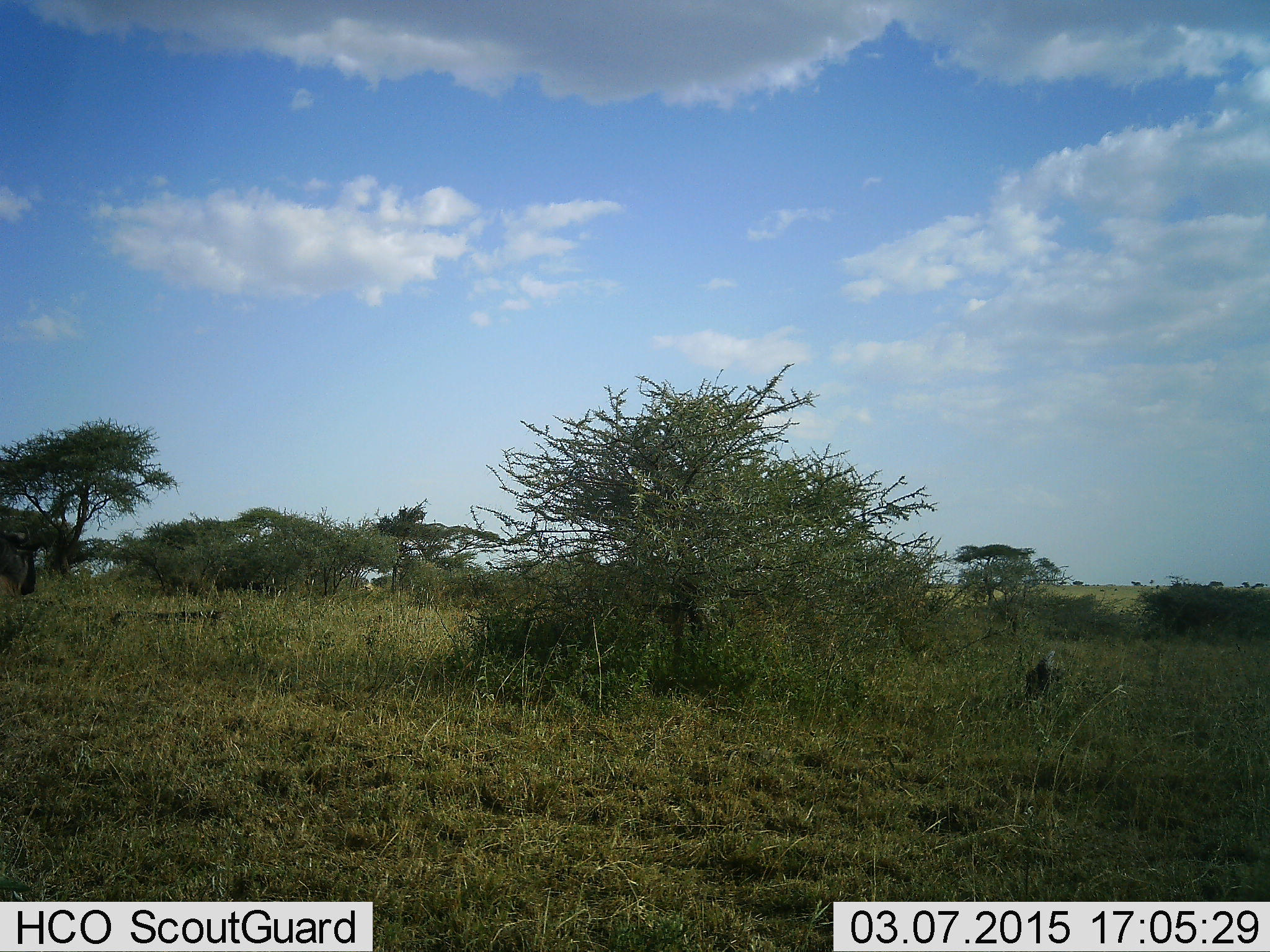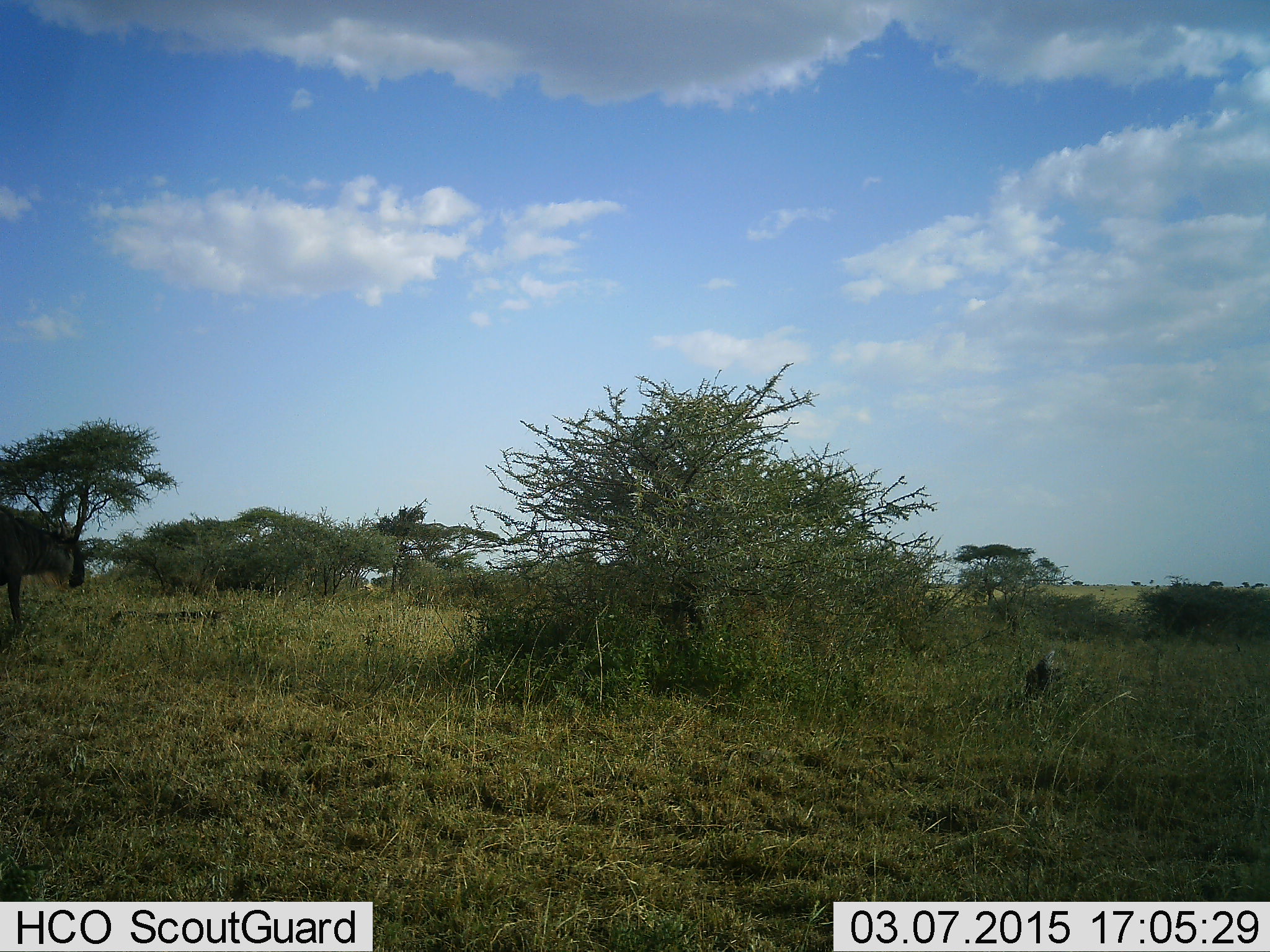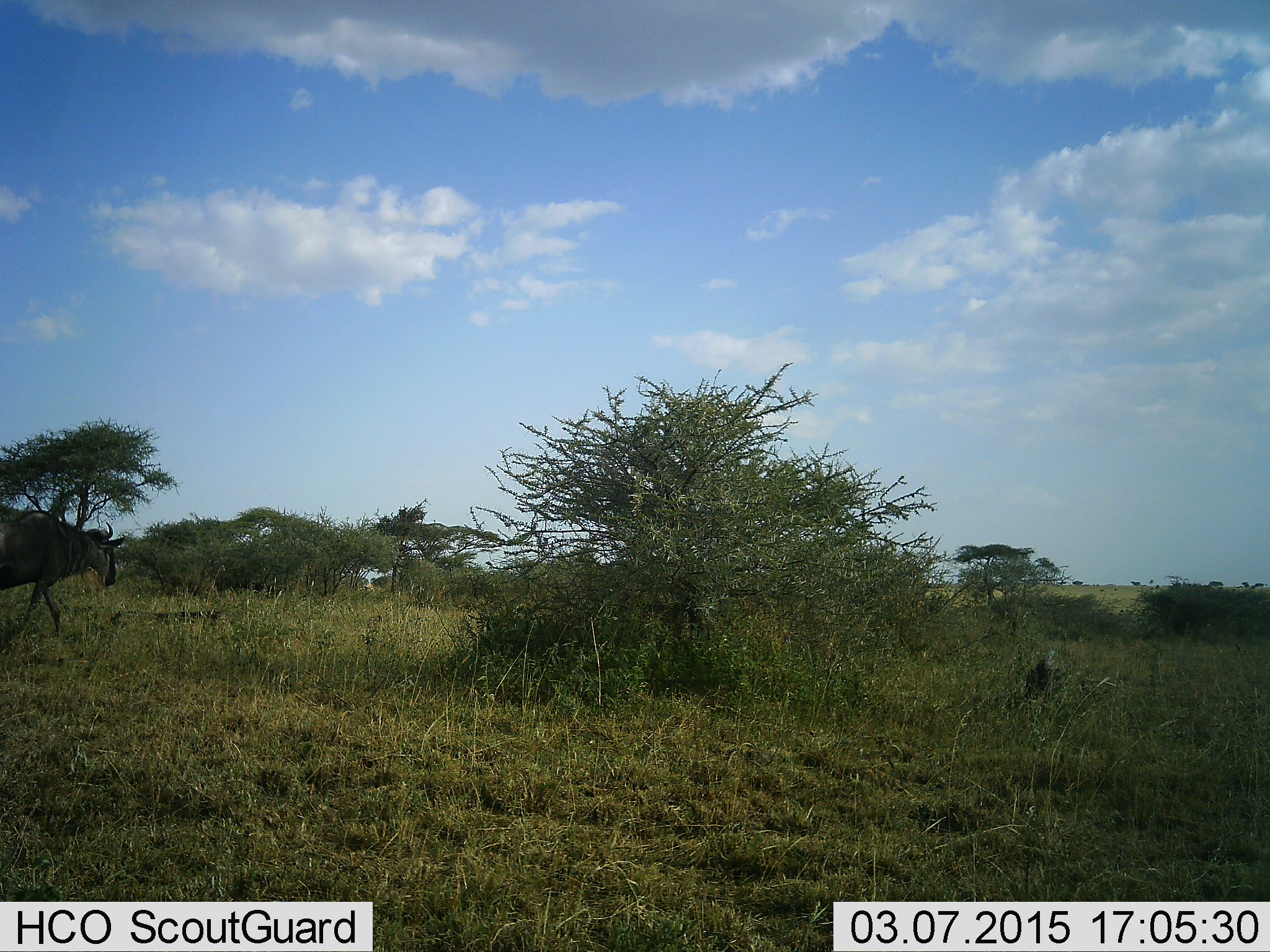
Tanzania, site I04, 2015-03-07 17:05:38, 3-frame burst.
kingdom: Animalia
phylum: Chordata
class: Mammalia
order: Artiodactyla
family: Bovidae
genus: Connochaetes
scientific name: Connochaetes taurinus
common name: blue wildebeest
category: wildebeest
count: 1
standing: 20%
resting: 0%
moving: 80%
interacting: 0%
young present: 0%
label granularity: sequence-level